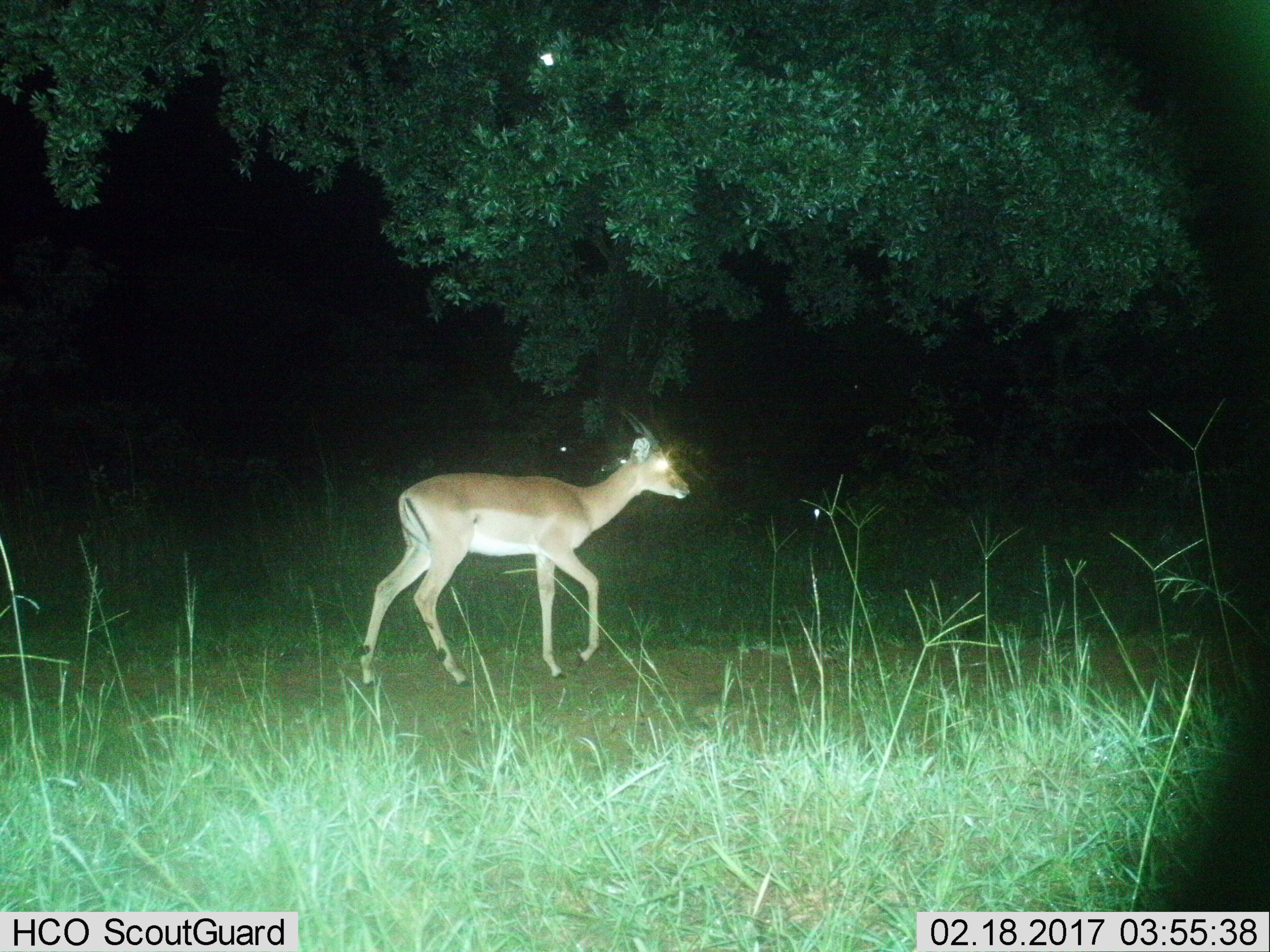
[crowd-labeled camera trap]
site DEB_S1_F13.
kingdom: Animalia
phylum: Chordata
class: Mammalia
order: Artiodactyla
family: Bovidae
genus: Aepyceros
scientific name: Aepyceros melampus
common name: impala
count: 1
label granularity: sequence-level